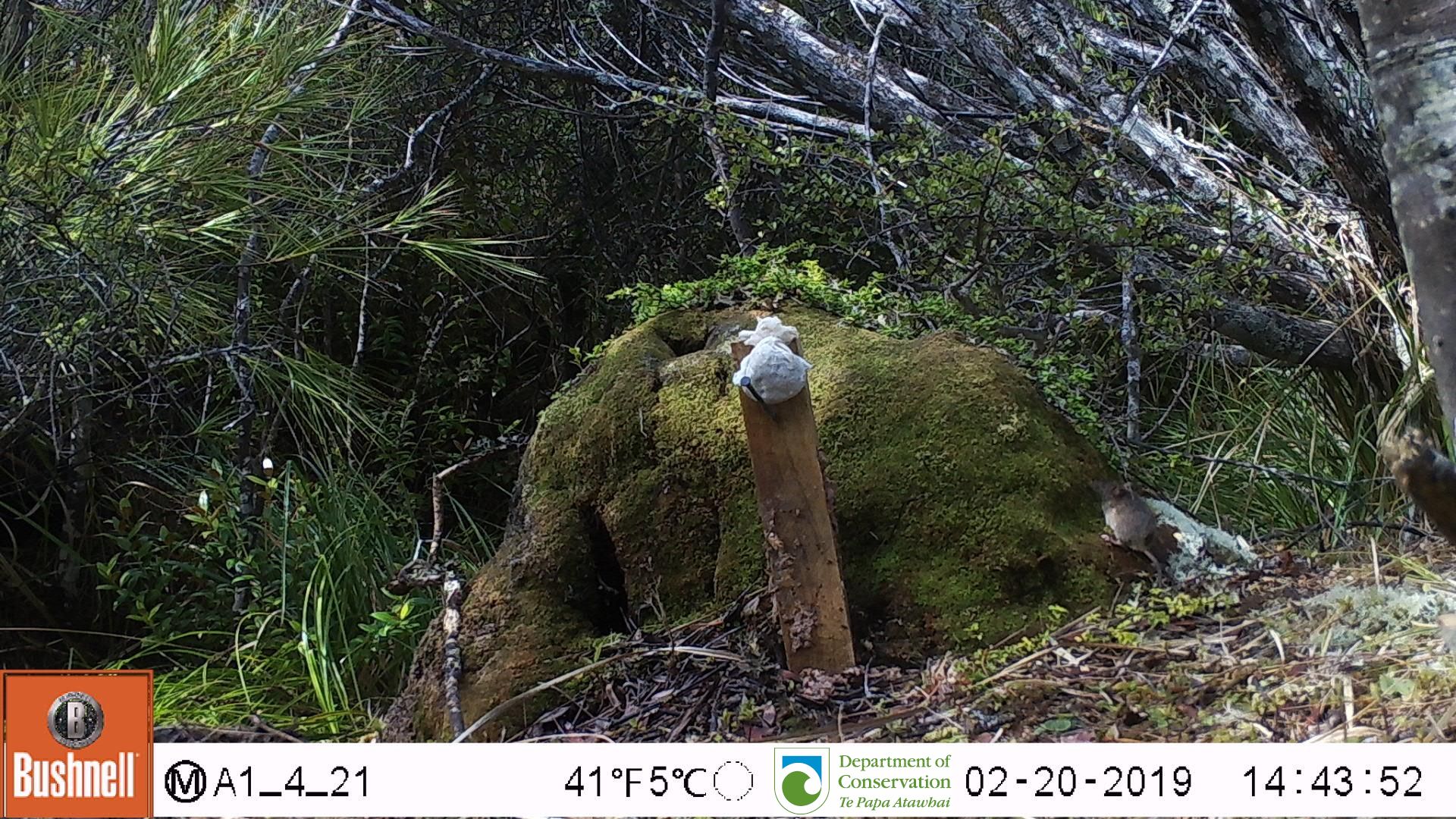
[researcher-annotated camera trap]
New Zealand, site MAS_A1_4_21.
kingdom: Animalia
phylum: Chordata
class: Mammalia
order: Rodentia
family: Muridae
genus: Mus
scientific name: Mus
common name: mouse